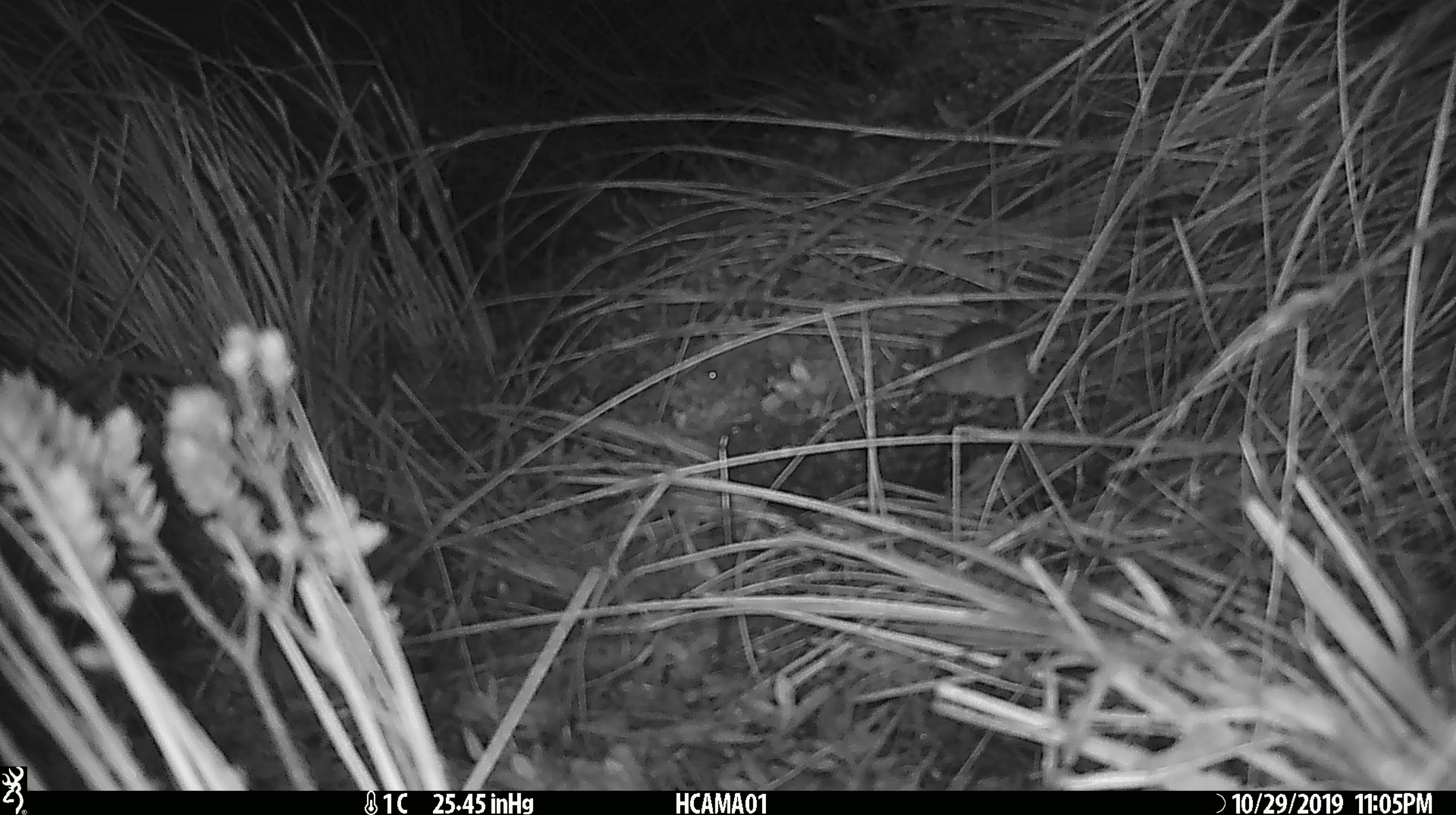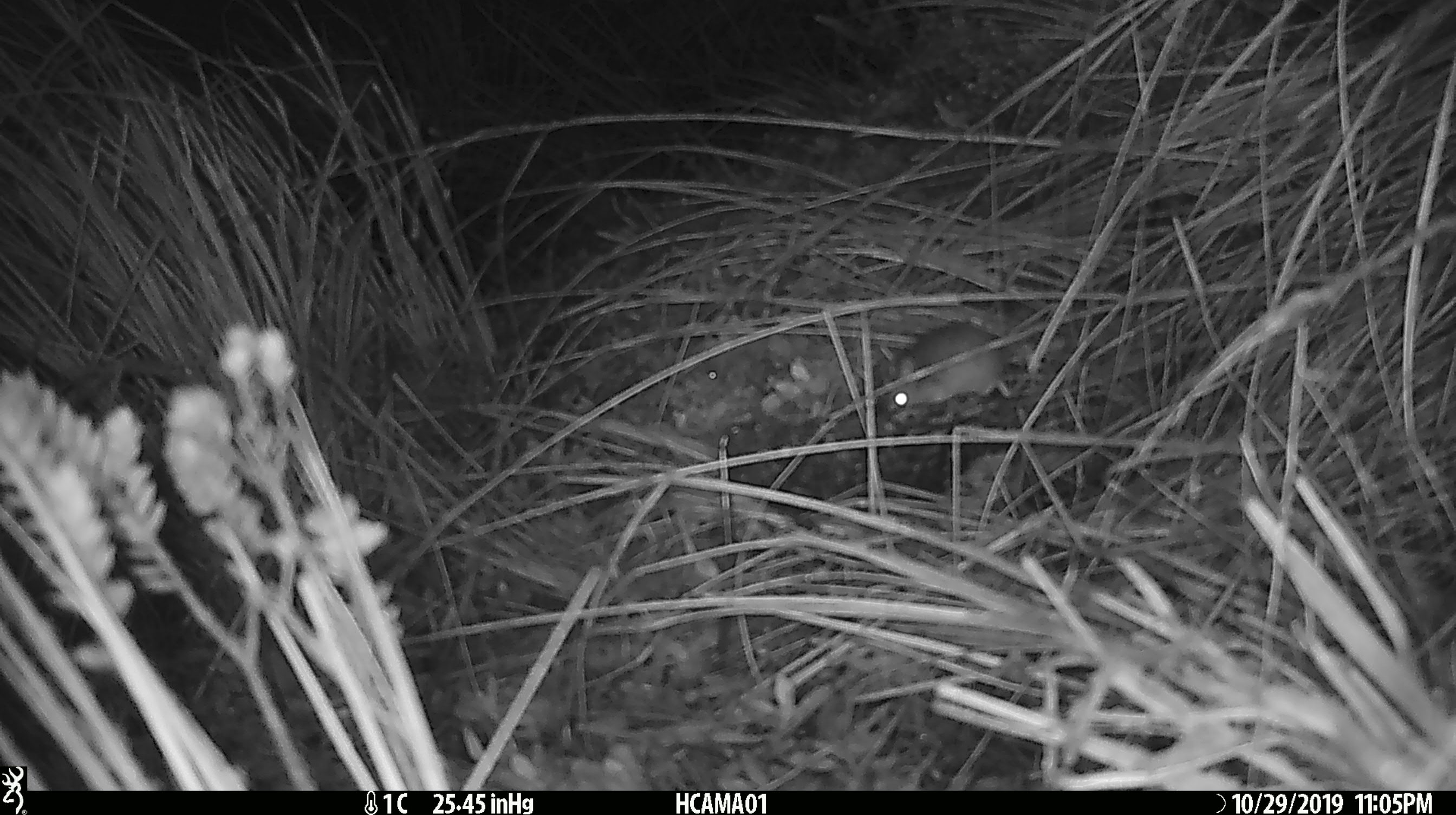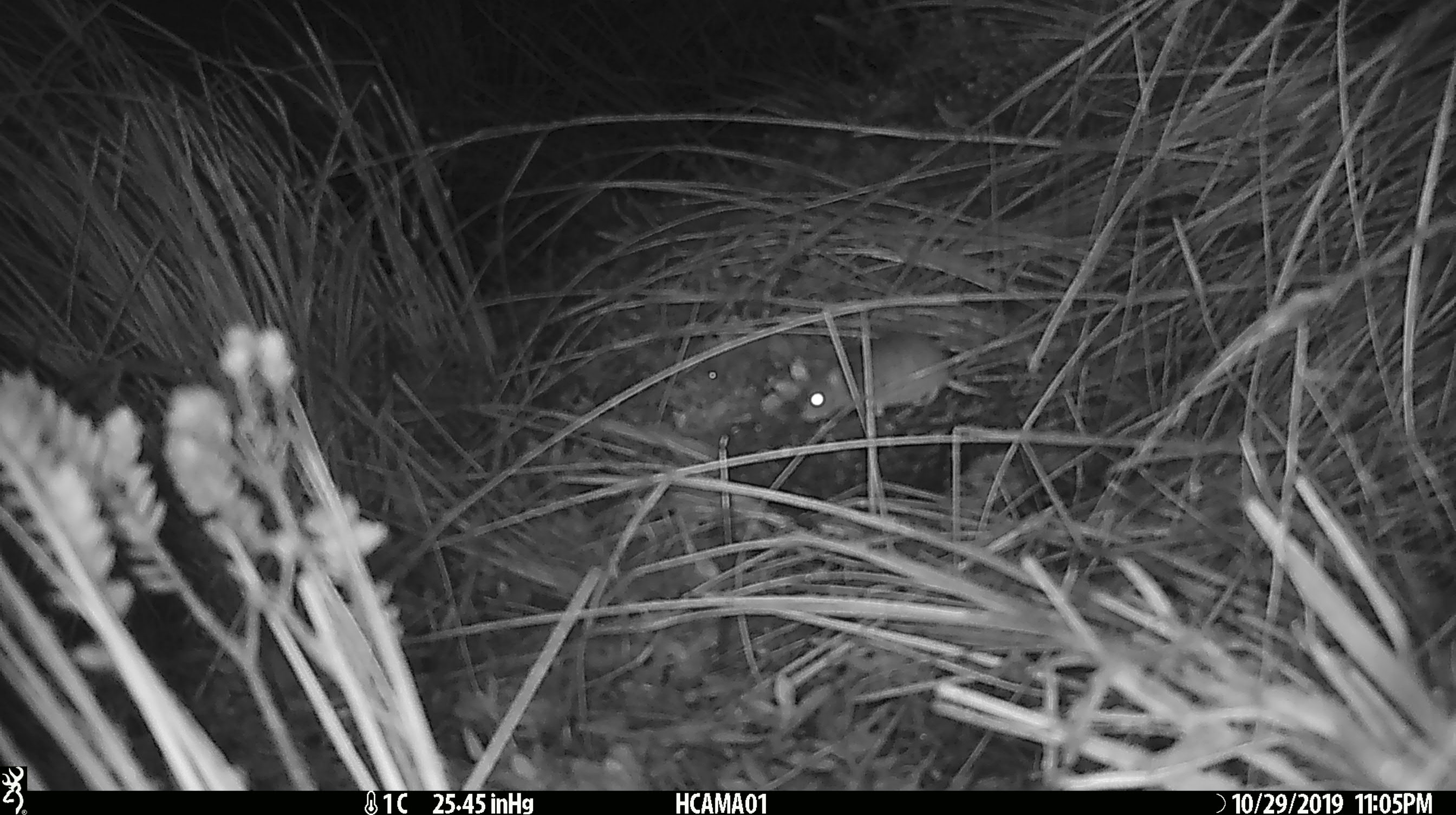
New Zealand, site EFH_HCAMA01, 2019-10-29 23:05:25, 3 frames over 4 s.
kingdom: Animalia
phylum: Chordata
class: Mammalia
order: Rodentia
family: Muridae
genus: Mus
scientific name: Mus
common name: mouse